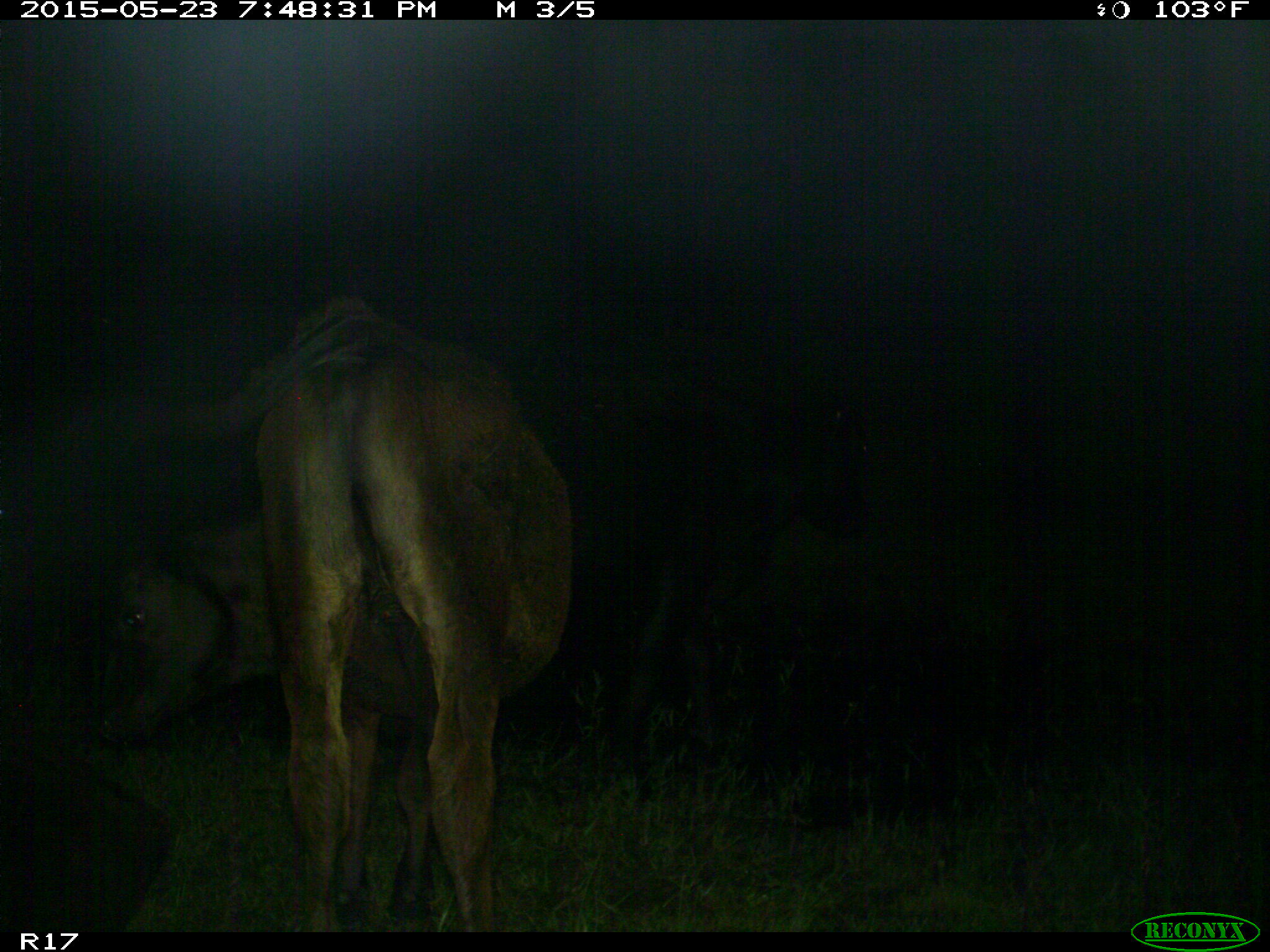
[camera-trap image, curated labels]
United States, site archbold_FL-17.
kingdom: Animalia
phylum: Chordata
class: Mammalia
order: Artiodactyla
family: Bovidae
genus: Bos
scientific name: Bos taurus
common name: domestic cow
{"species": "Bos taurus (domestic cow)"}